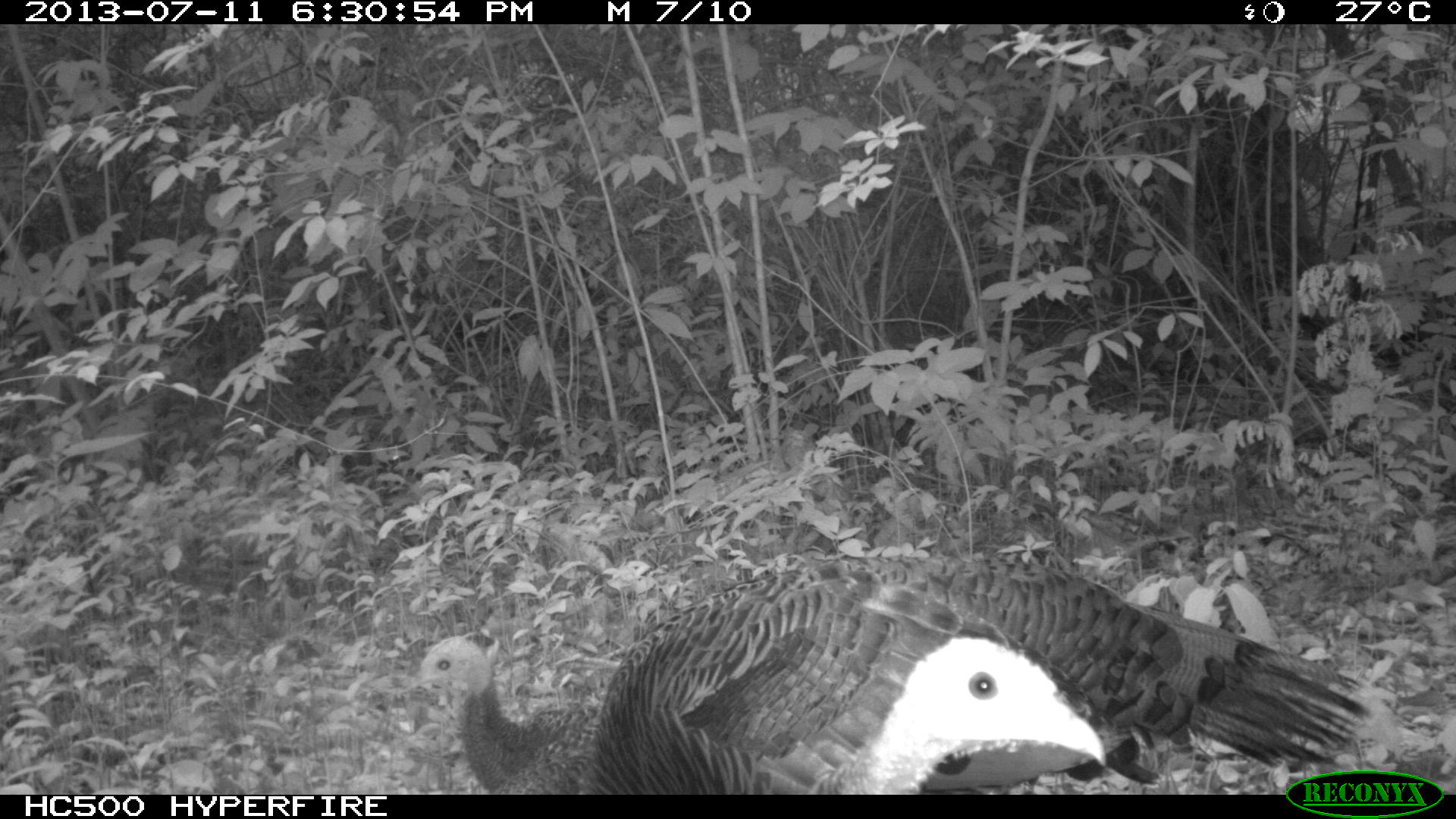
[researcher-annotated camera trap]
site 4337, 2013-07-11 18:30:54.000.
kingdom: Animalia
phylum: Chordata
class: Aves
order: Galliformes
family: Phasianidae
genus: Meleagris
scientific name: Meleagris ocellata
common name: ocellated turkey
Meleagris ocellata (ocellated turkey), count 4.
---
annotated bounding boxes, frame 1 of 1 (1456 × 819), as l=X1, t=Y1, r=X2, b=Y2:
meleagris ocellata: l=592, t=550, r=1369, b=793; l=393, t=612, r=597, b=793